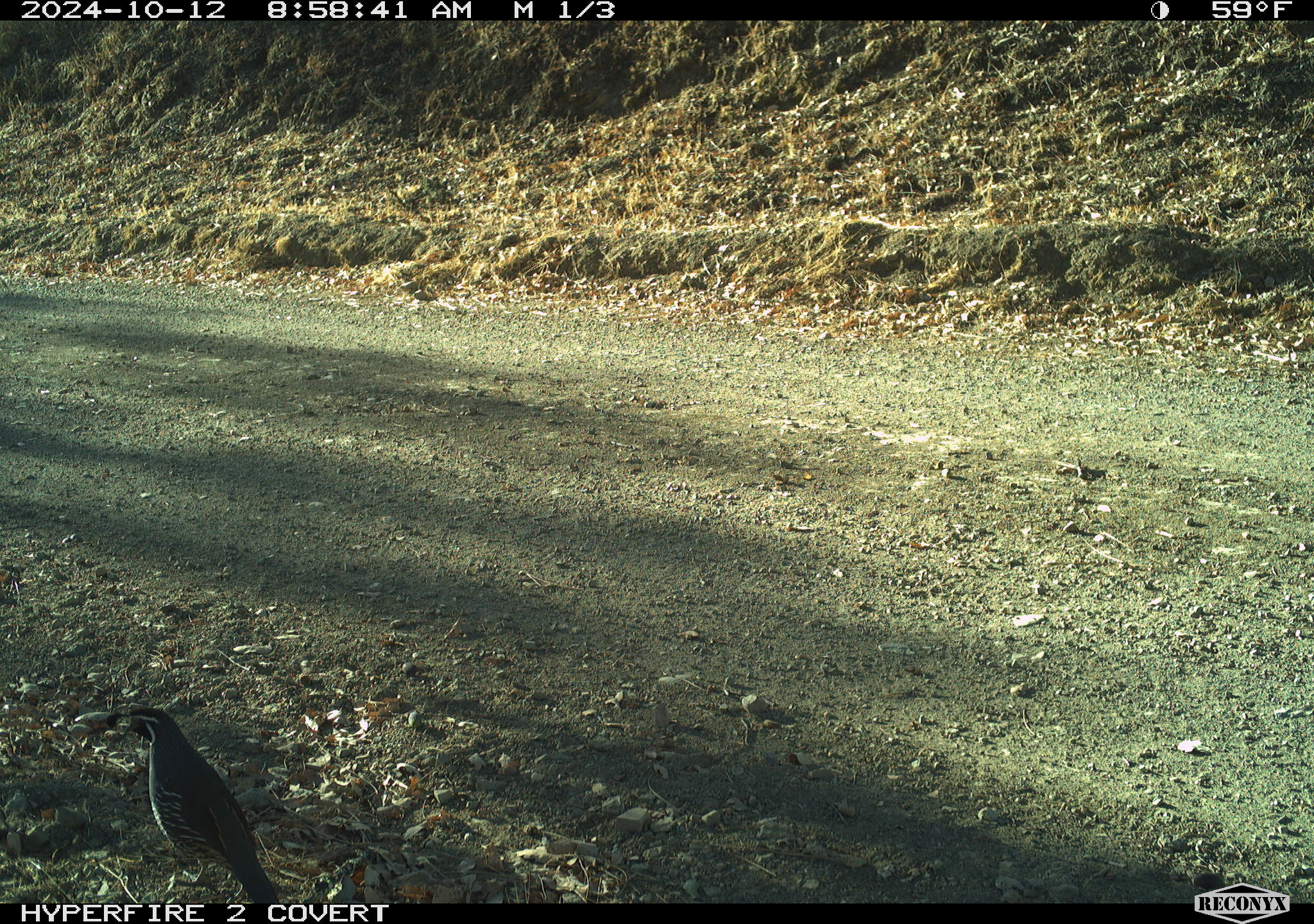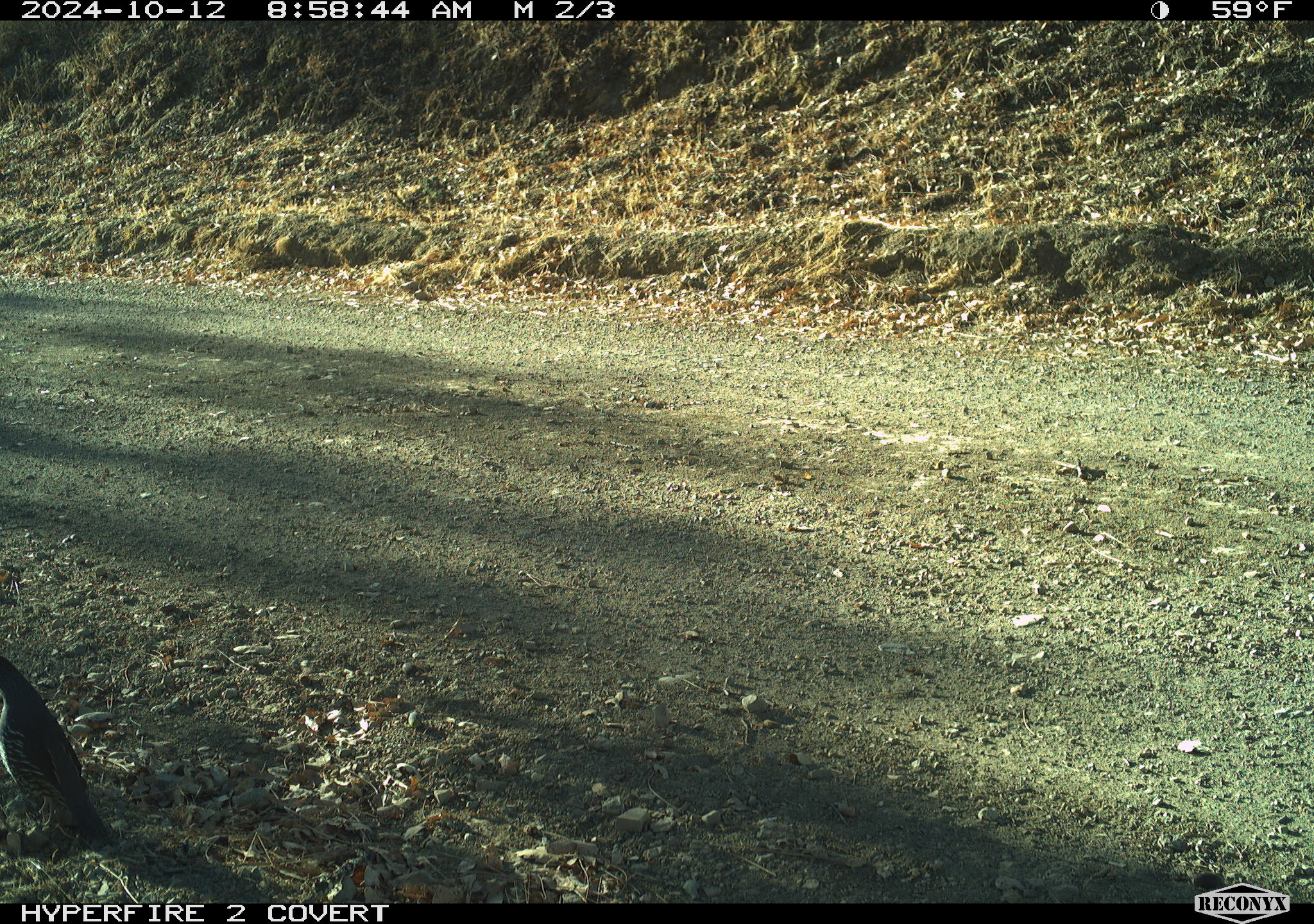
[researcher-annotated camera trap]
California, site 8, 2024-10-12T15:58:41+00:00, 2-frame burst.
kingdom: Animalia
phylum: Chordata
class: Aves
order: Galliformes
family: Odontophoridae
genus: Callipepla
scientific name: Callipepla californica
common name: california quail